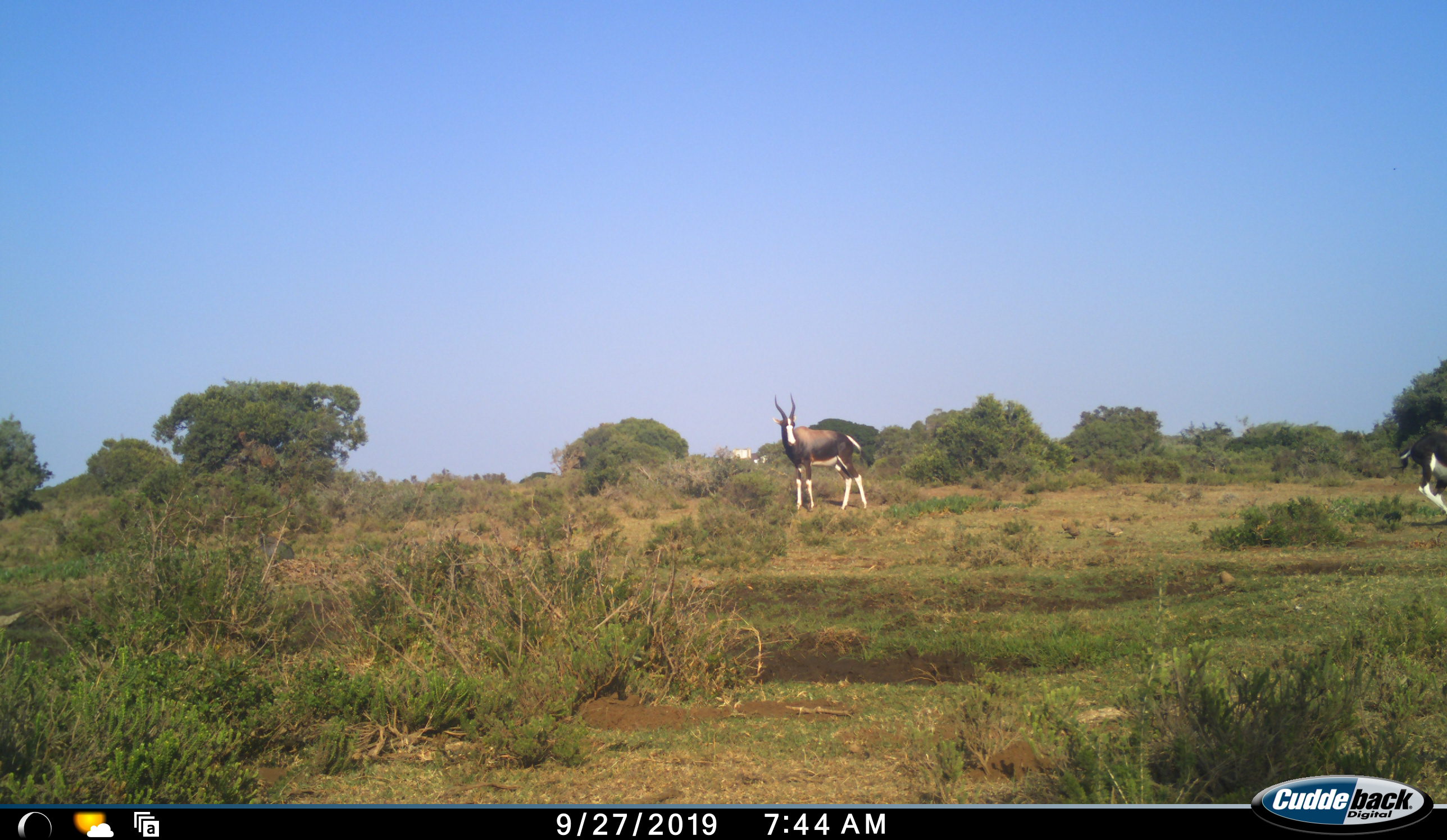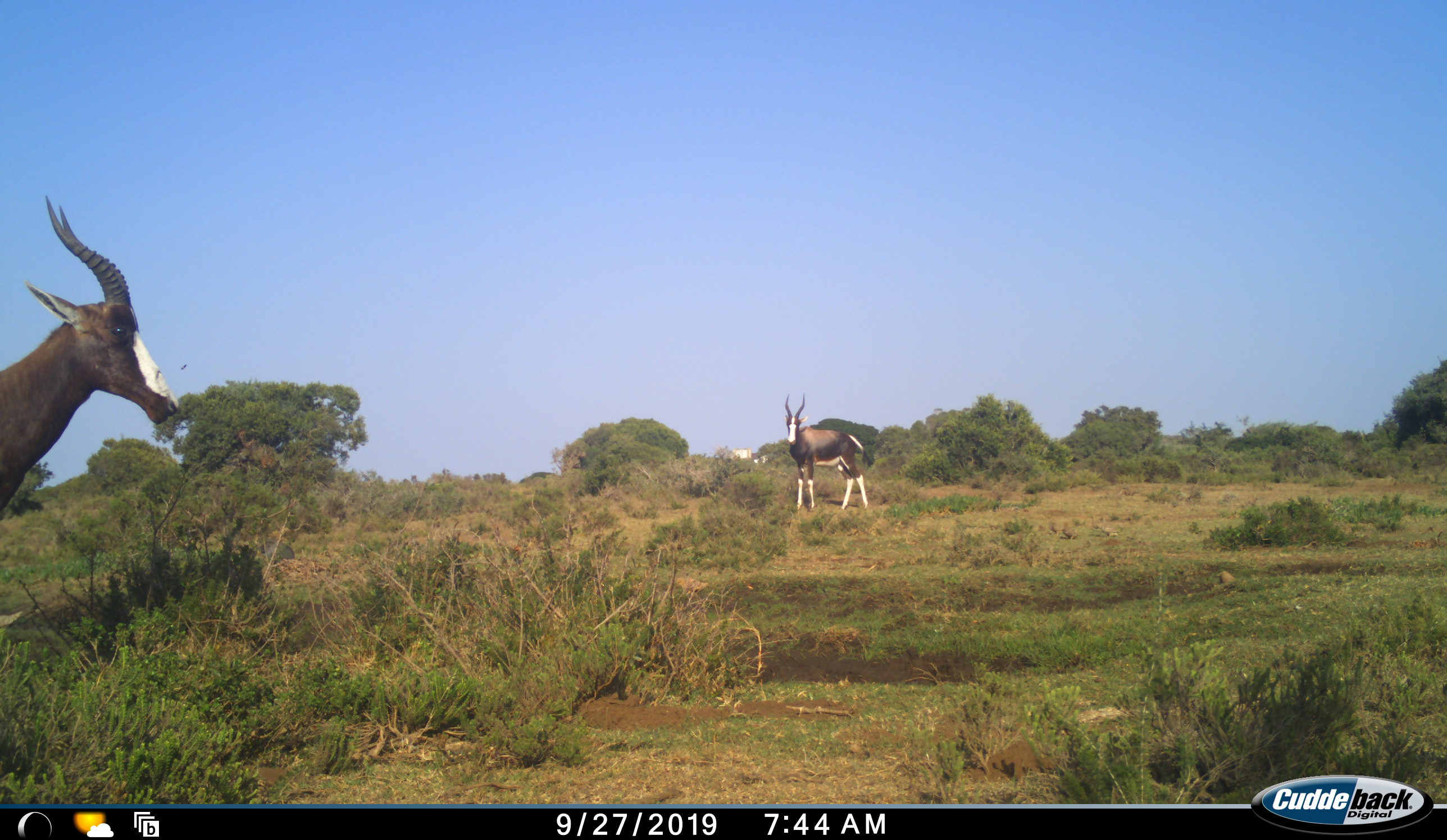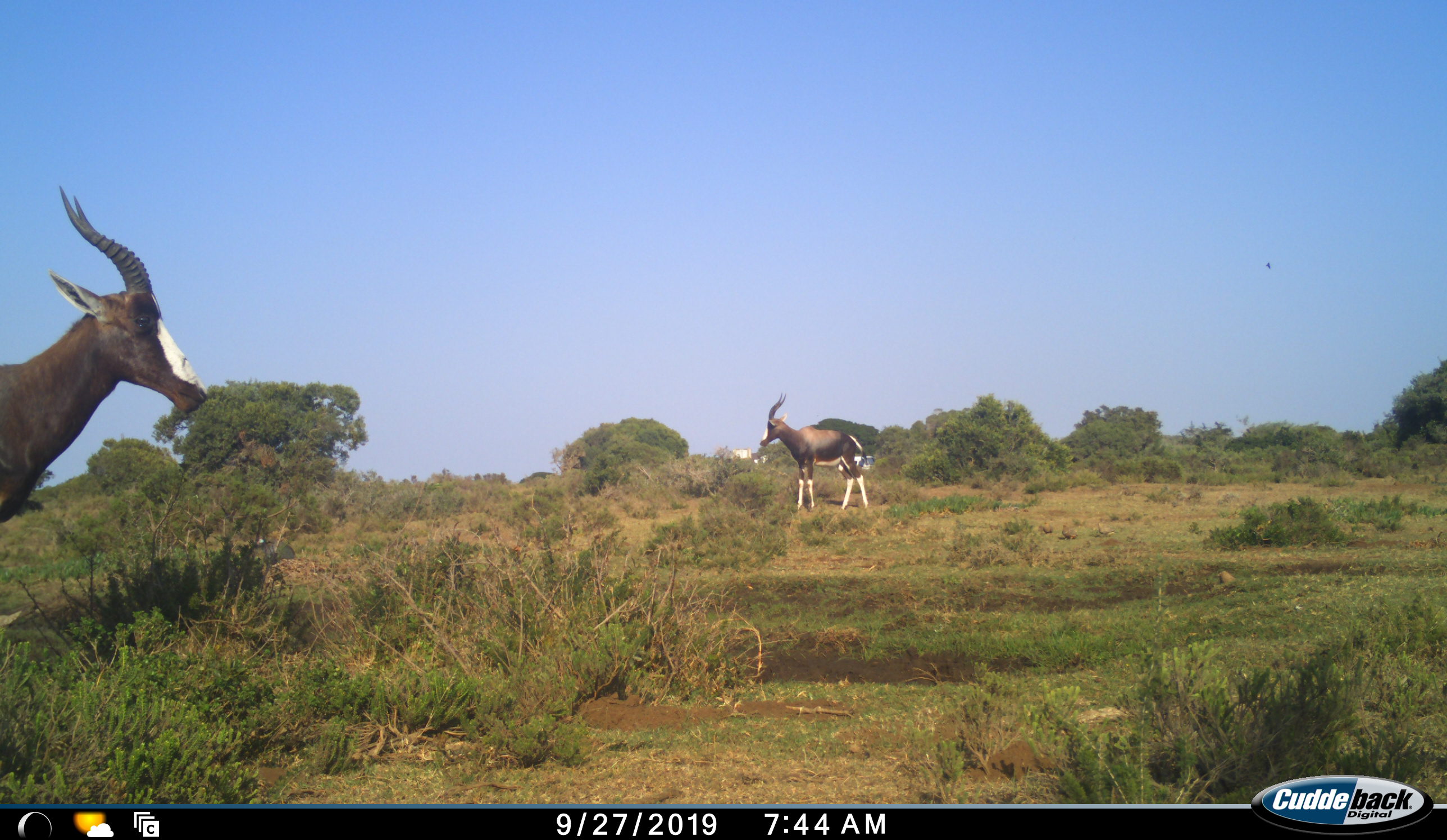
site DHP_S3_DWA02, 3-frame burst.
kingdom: Animalia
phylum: Chordata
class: Mammalia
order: Artiodactyla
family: Bovidae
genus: Damaliscus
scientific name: Damaliscus pygargus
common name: bontebok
Bontebok (Damaliscus pygargus), count 3. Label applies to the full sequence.